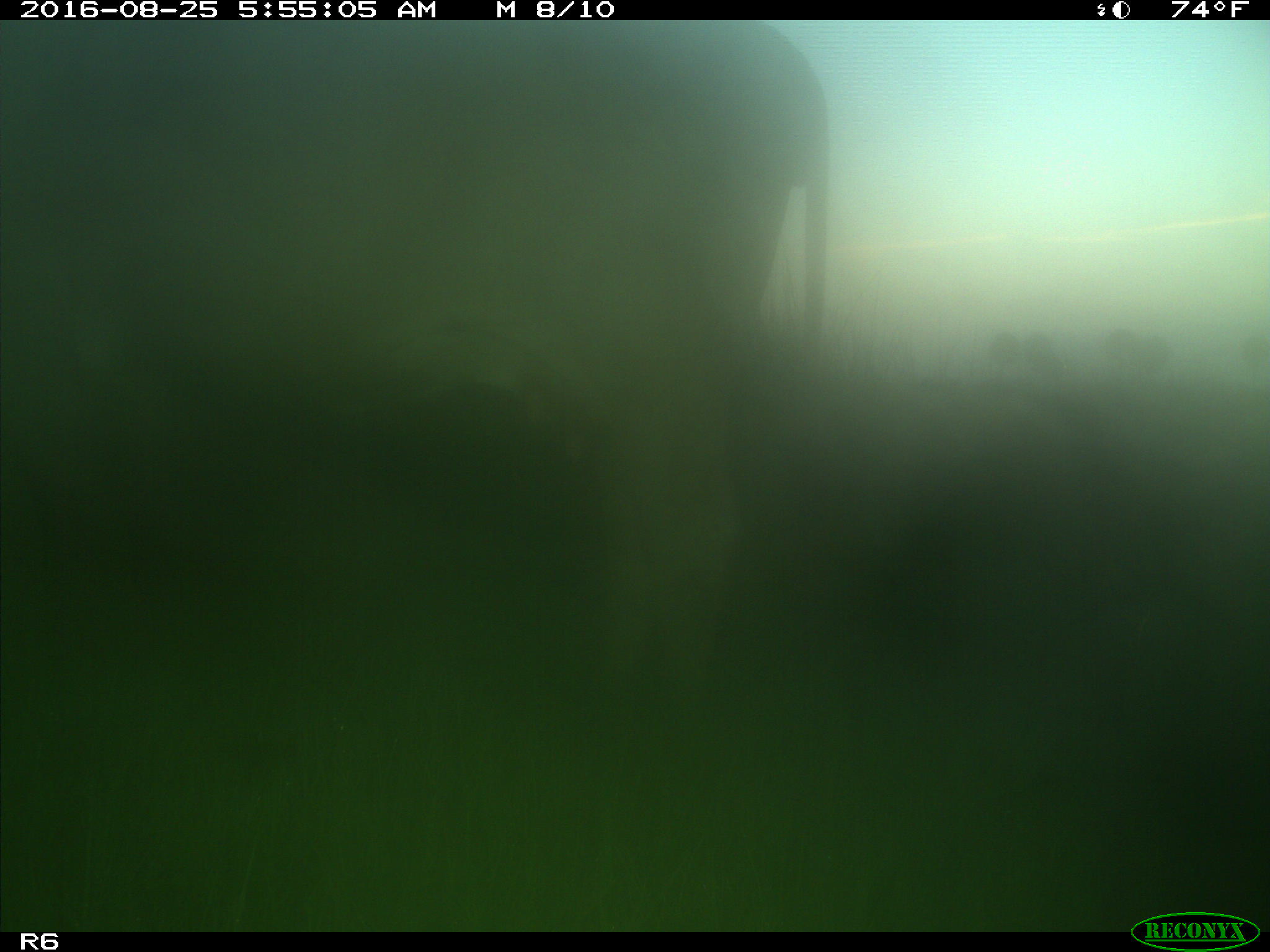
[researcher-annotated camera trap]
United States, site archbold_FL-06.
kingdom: Animalia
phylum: Chordata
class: Mammalia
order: Artiodactyla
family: Bovidae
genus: Bos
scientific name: Bos taurus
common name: domestic cow